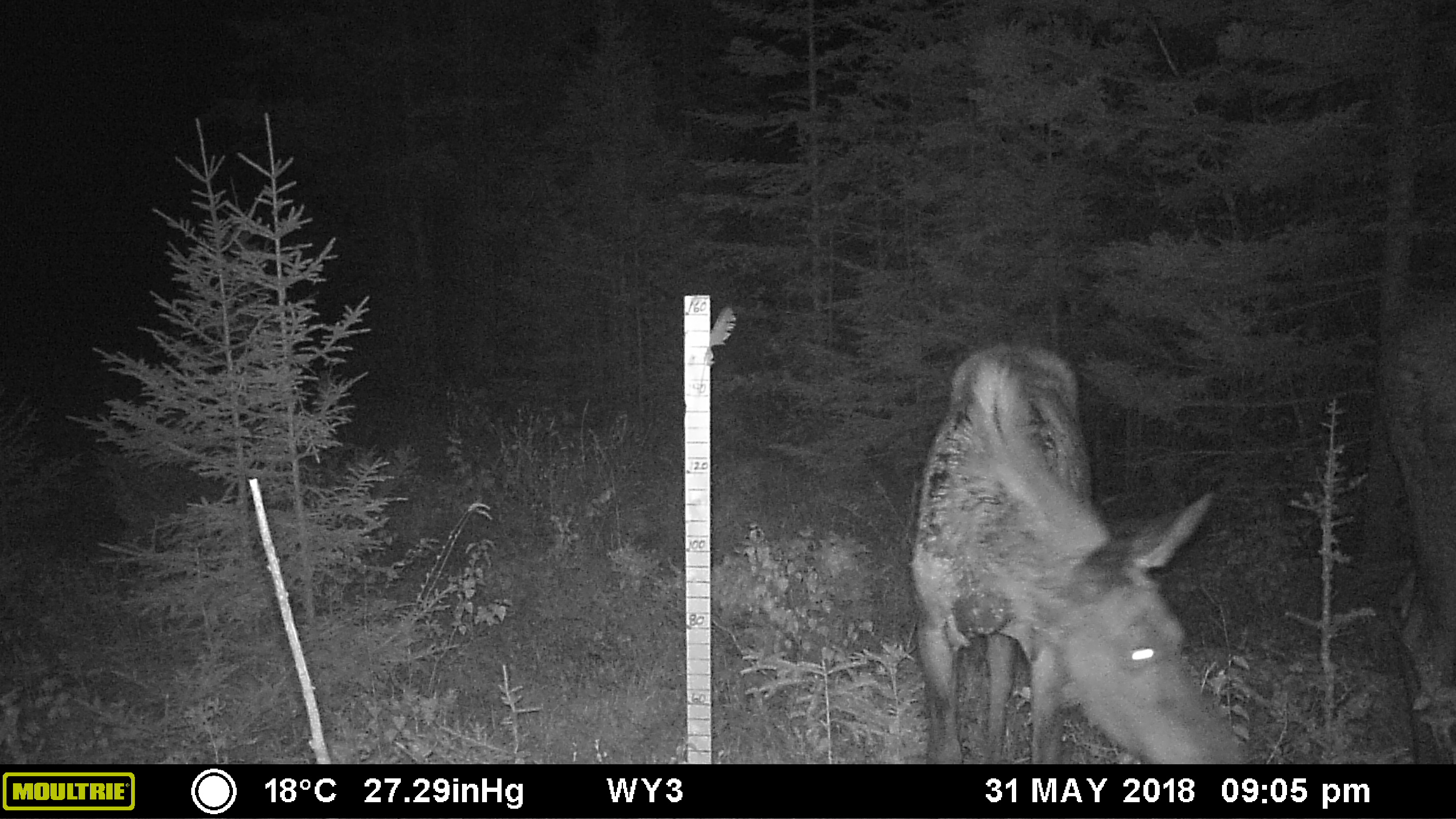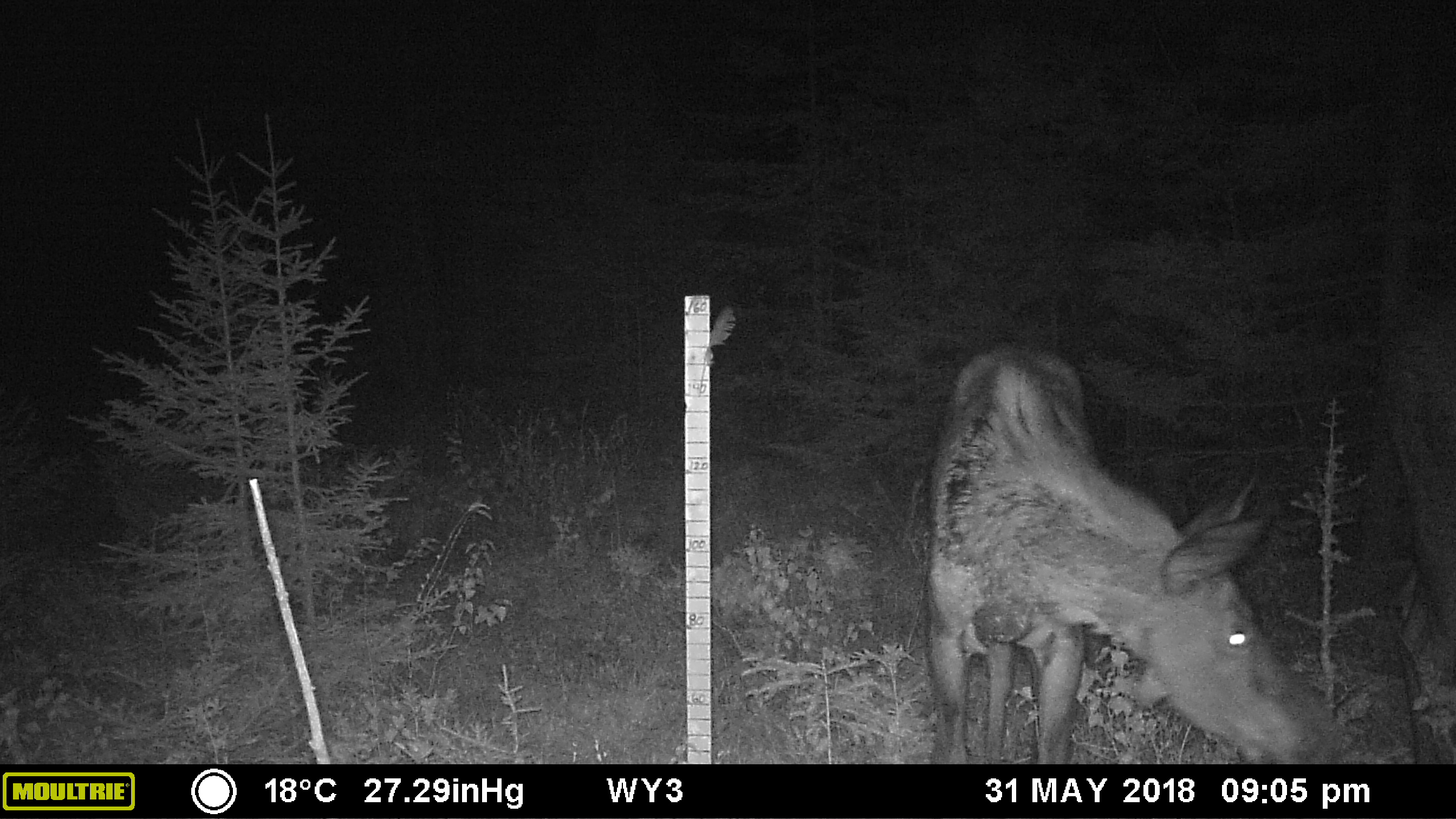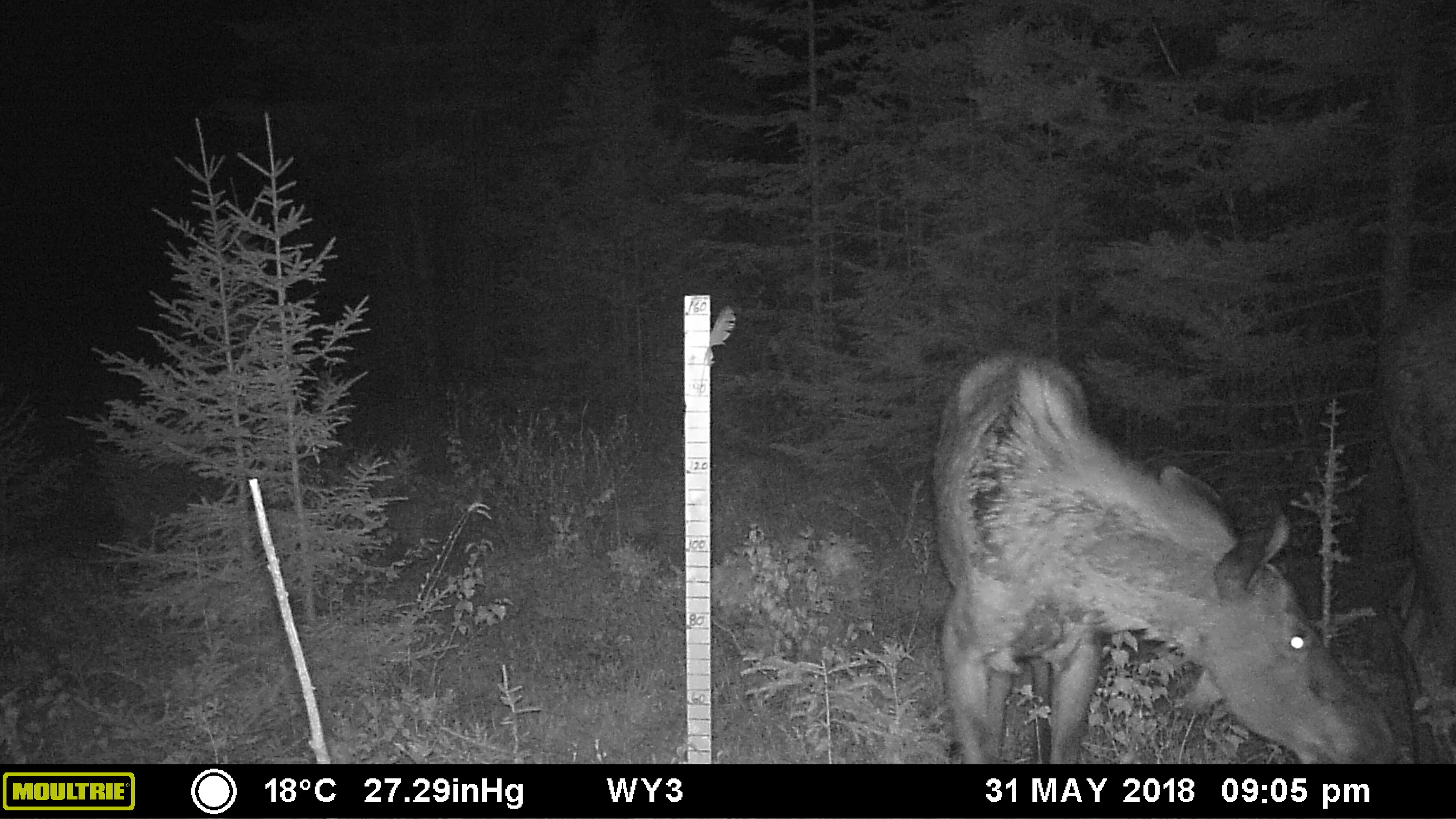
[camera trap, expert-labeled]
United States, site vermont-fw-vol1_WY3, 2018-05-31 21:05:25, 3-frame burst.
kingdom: Animalia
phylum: Chordata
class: Mammalia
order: Artiodactyla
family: Cervidae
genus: Alces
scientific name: Alces alces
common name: moose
Moose (Alces alces).